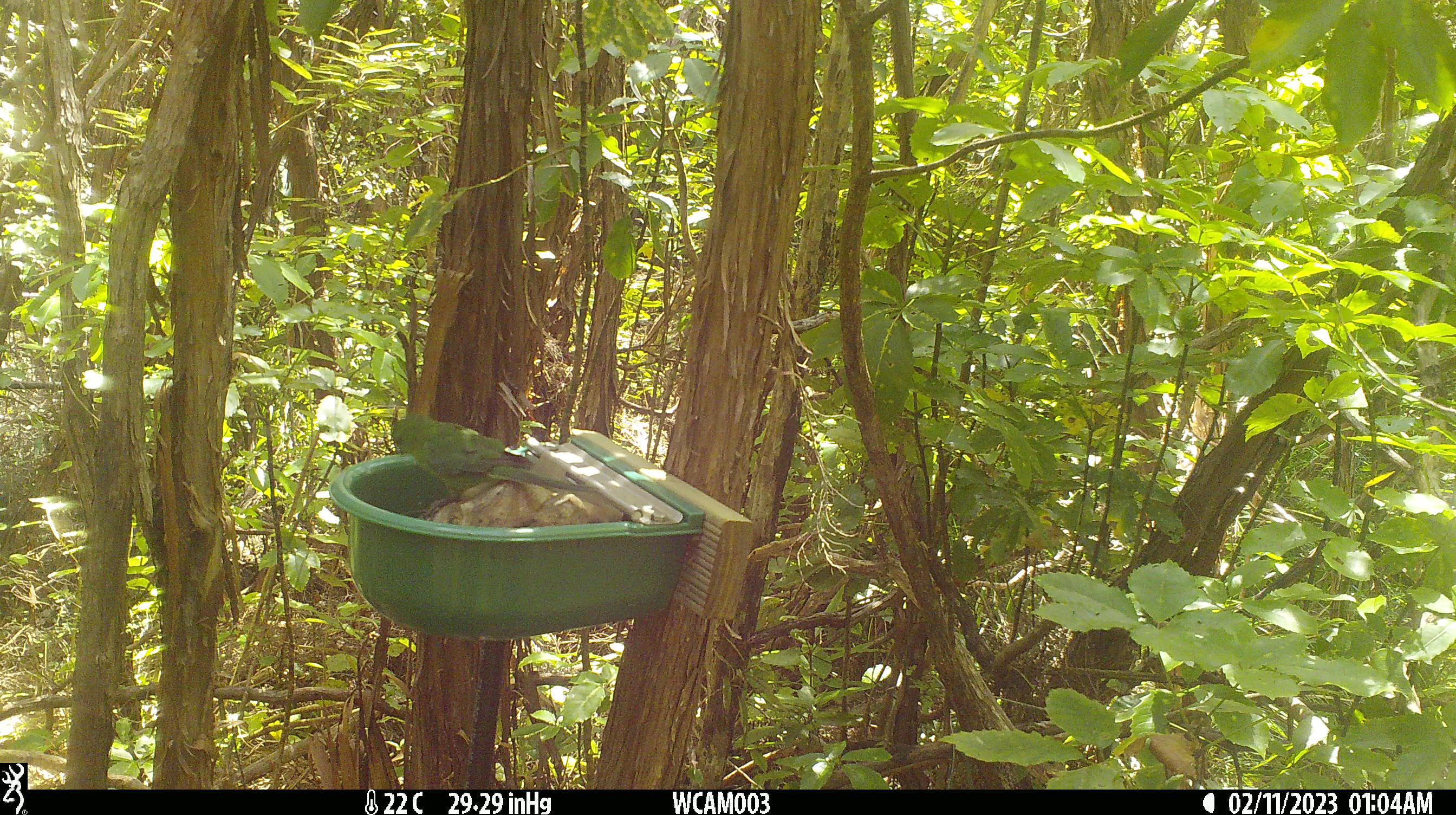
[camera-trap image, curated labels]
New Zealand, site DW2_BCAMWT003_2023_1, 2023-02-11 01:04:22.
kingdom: Animalia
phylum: Chordata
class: Aves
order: Psittaciformes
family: Psittaculidae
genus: Cyanoramphus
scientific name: Cyanoramphus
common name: parakeet